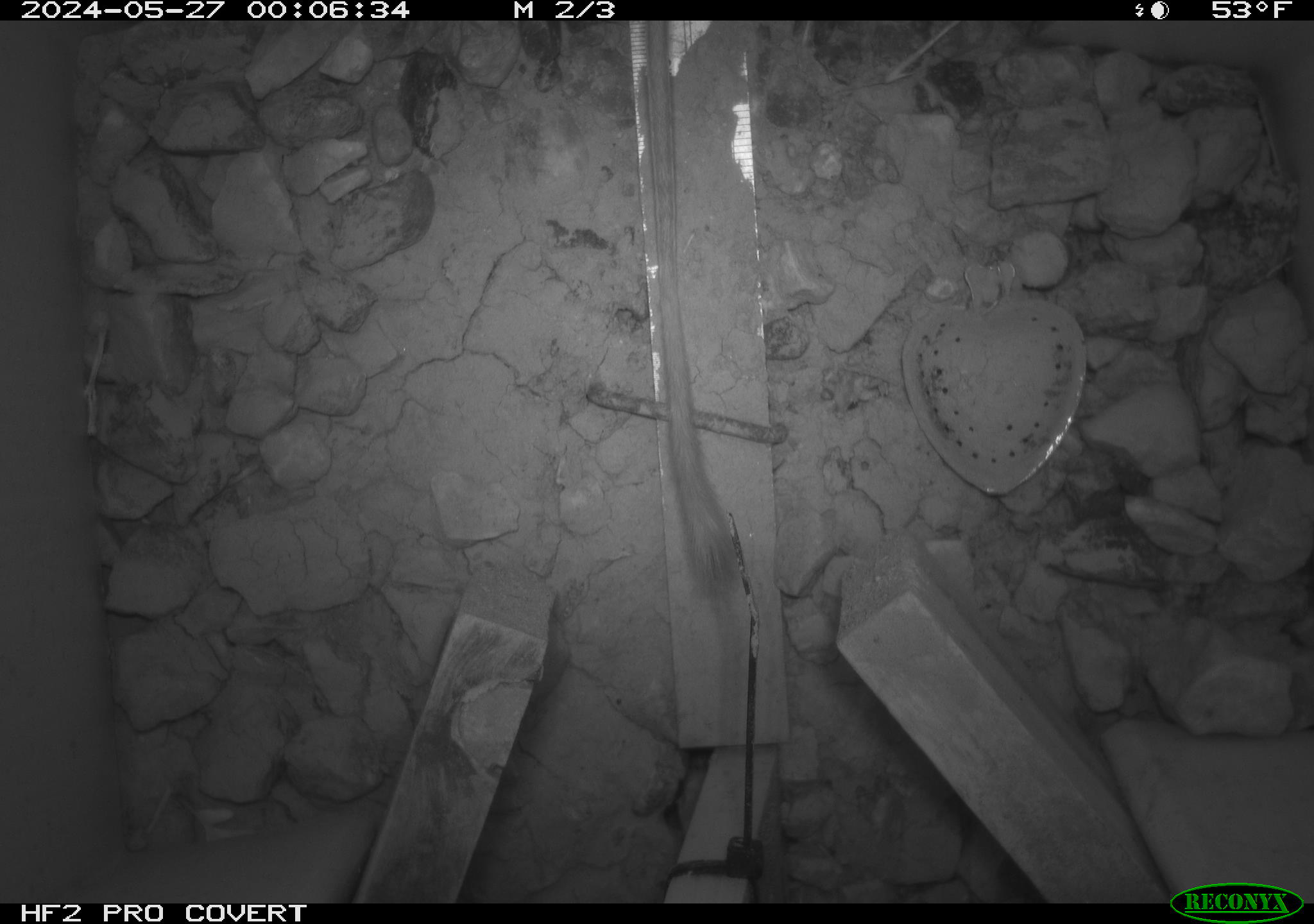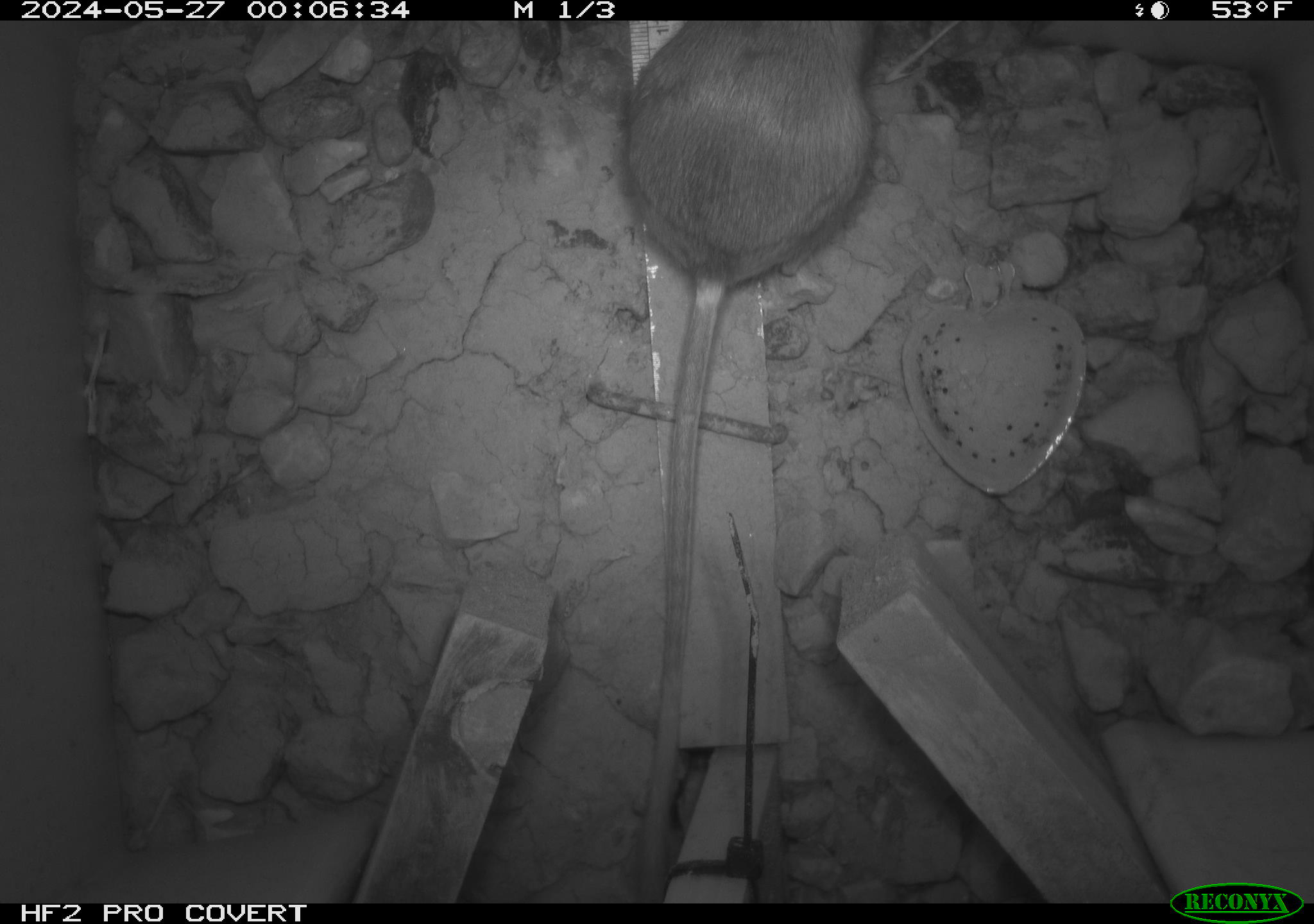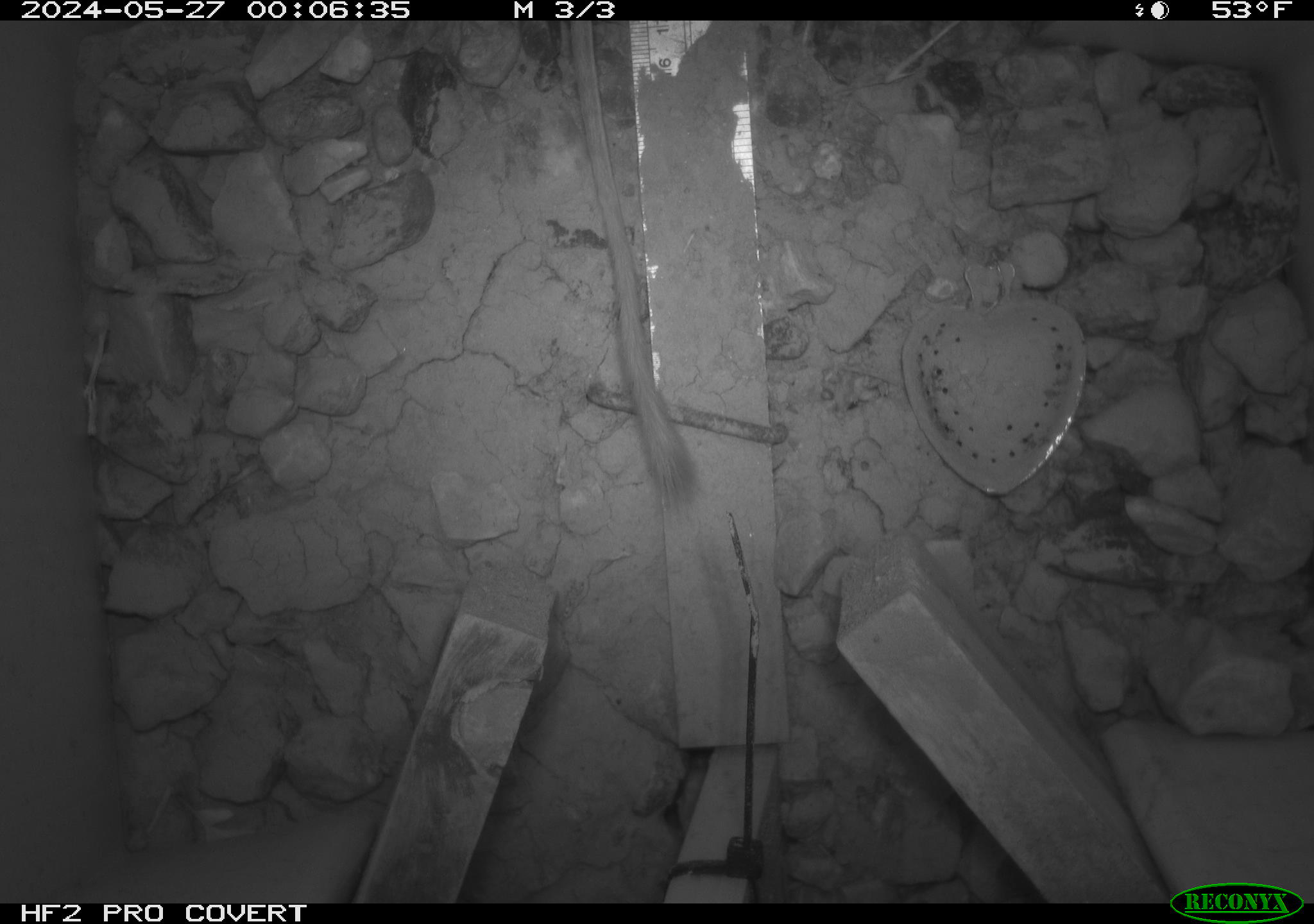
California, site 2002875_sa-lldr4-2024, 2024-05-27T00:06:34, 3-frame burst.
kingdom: Animalia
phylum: Chordata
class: Mammalia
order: Rodentia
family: Heteromyidae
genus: Dipodomys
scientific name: Dipodomys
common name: kangaroo rats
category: dipodomys species